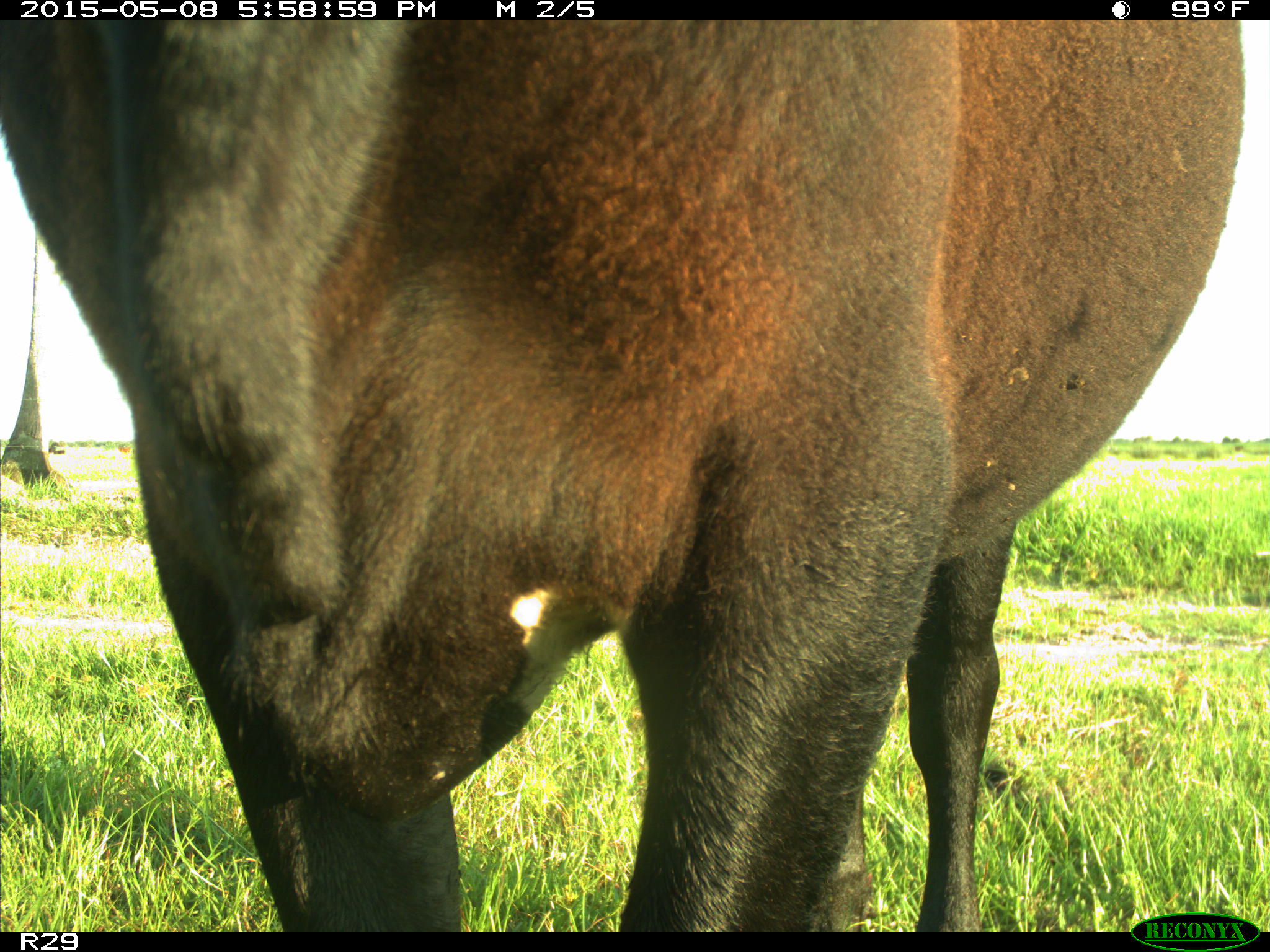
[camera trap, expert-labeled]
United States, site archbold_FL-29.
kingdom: Animalia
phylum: Chordata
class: Mammalia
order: Artiodactyla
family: Bovidae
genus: Bos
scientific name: Bos taurus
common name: domestic cow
Bos taurus (domestic cow).